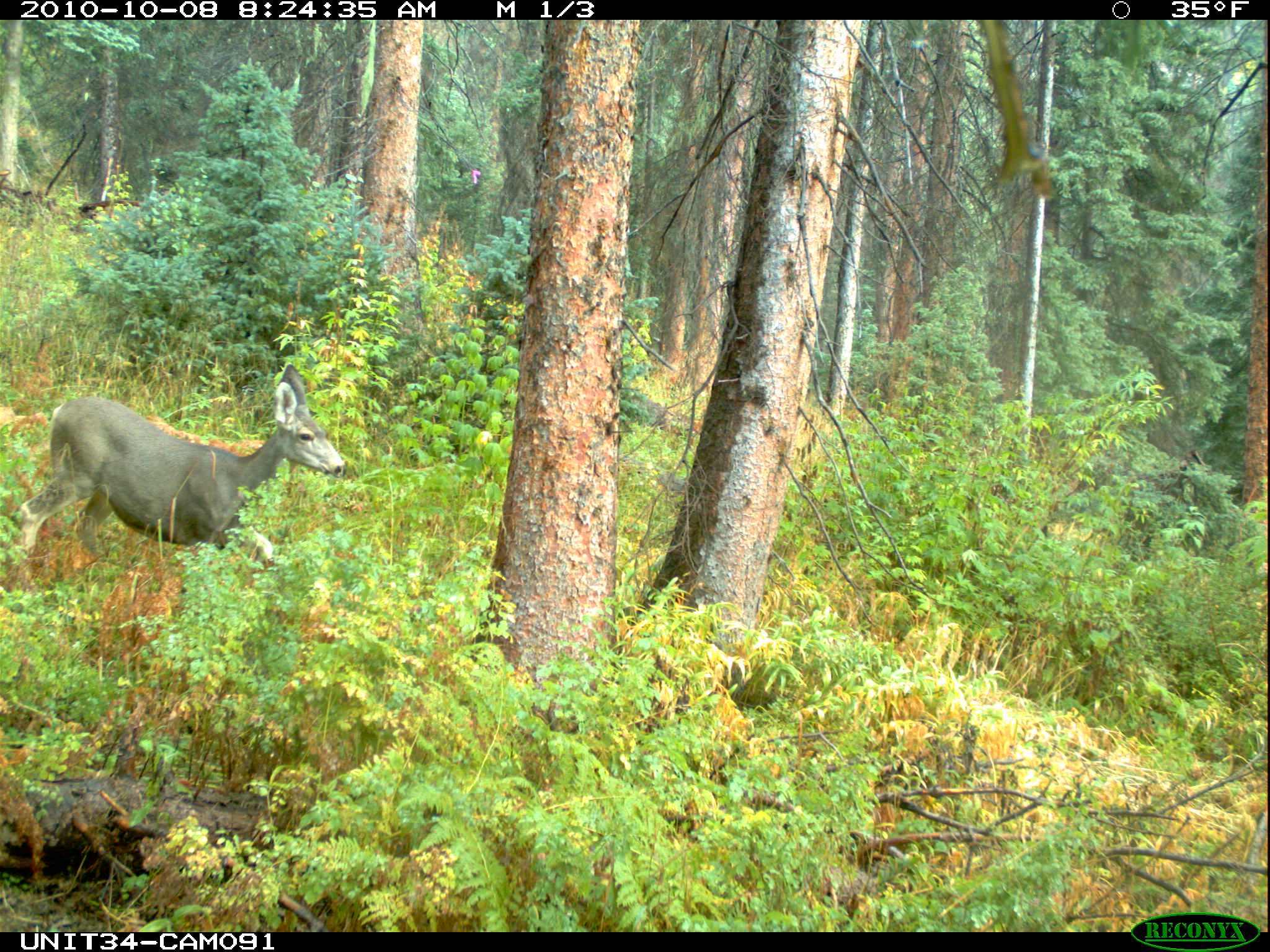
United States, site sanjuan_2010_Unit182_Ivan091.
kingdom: Animalia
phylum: Chordata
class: Mammalia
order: Artiodactyla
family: Cervidae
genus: Odocoileus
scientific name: Odocoileus hemionus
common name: mule deer